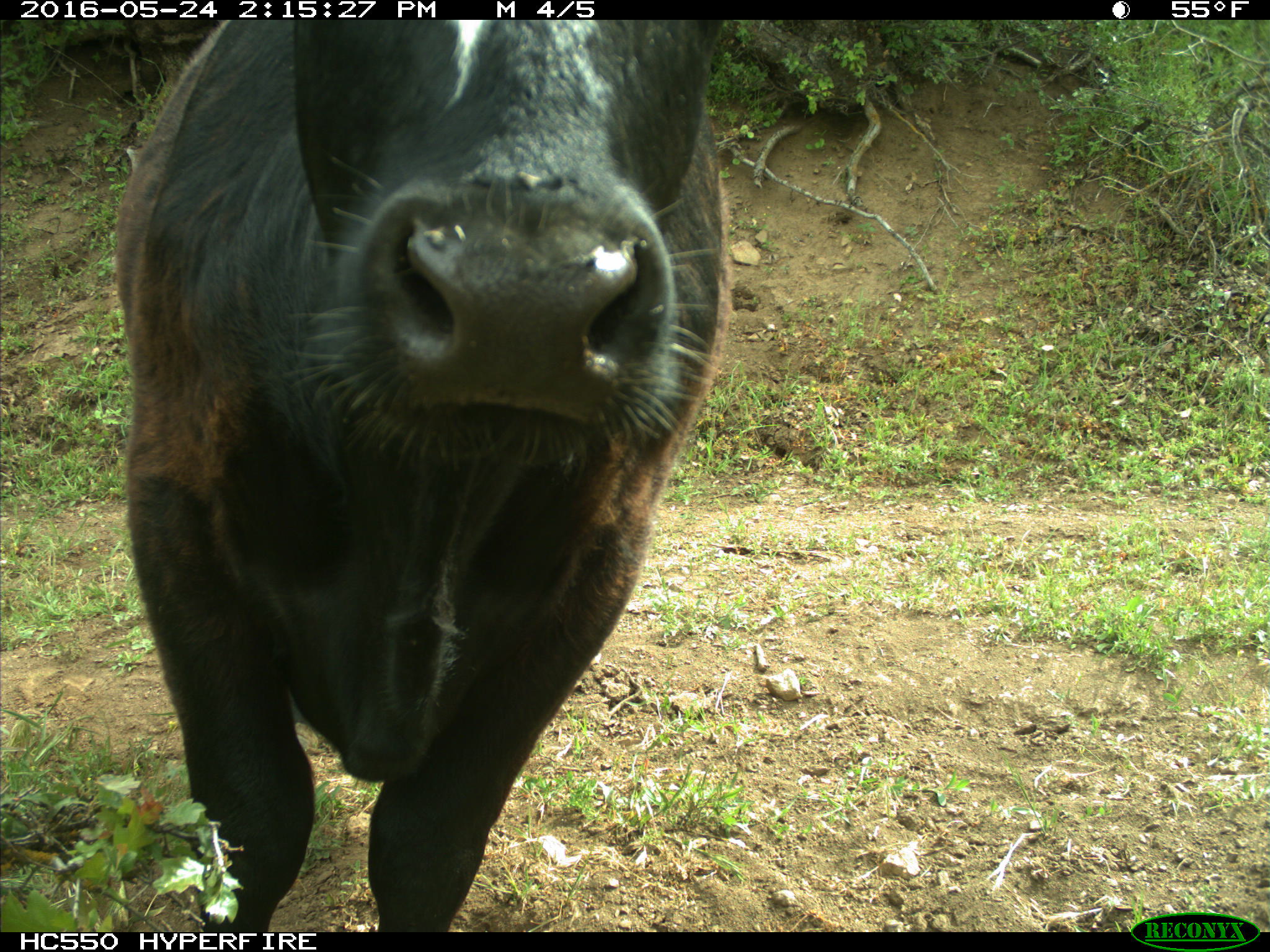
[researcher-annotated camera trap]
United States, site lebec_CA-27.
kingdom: Animalia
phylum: Chordata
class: Mammalia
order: Artiodactyla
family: Bovidae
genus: Bos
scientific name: Bos taurus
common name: domestic cow